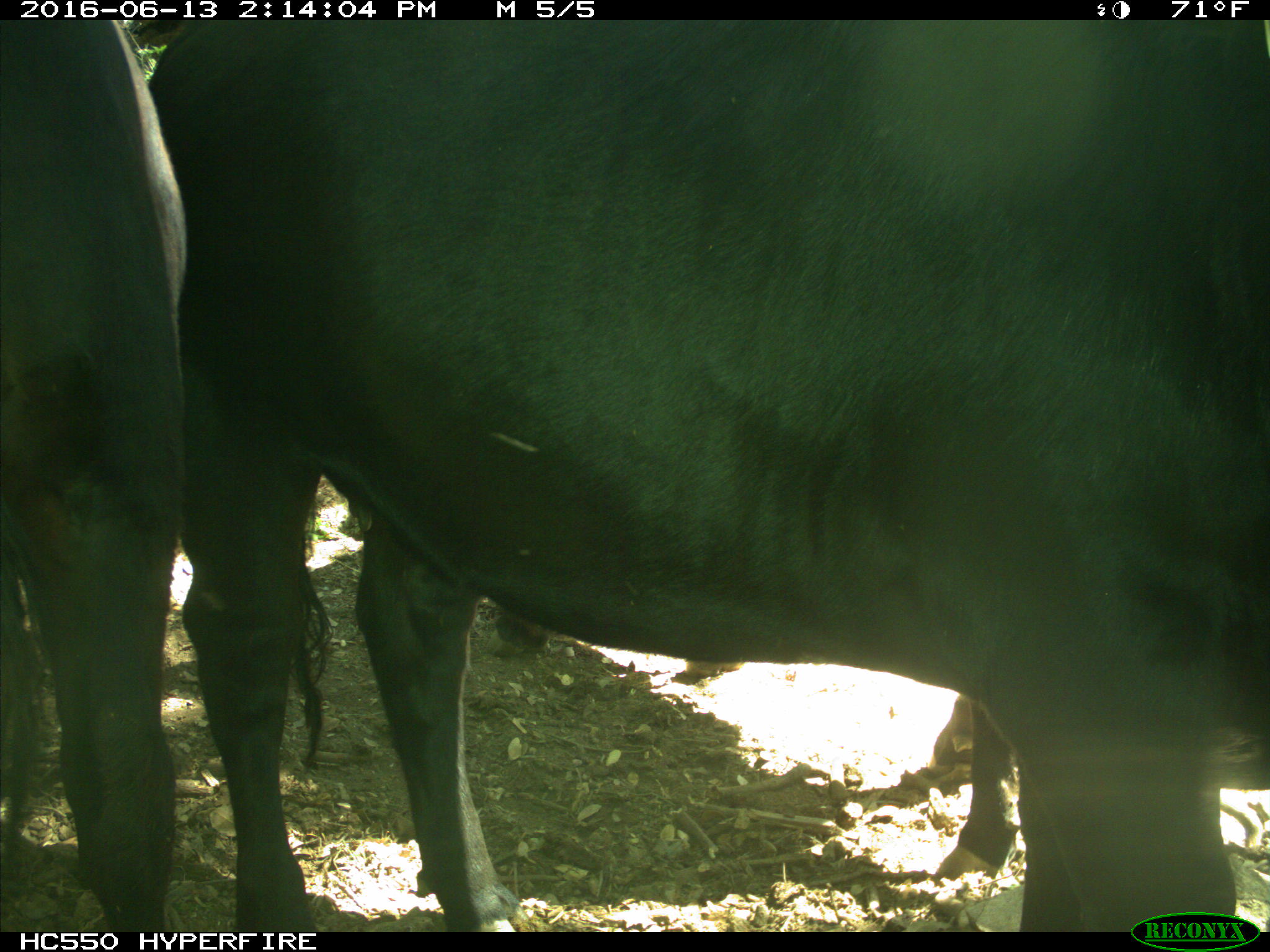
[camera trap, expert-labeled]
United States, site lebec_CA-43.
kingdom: Animalia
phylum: Chordata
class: Mammalia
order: Artiodactyla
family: Bovidae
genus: Bos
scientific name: Bos taurus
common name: domestic cow